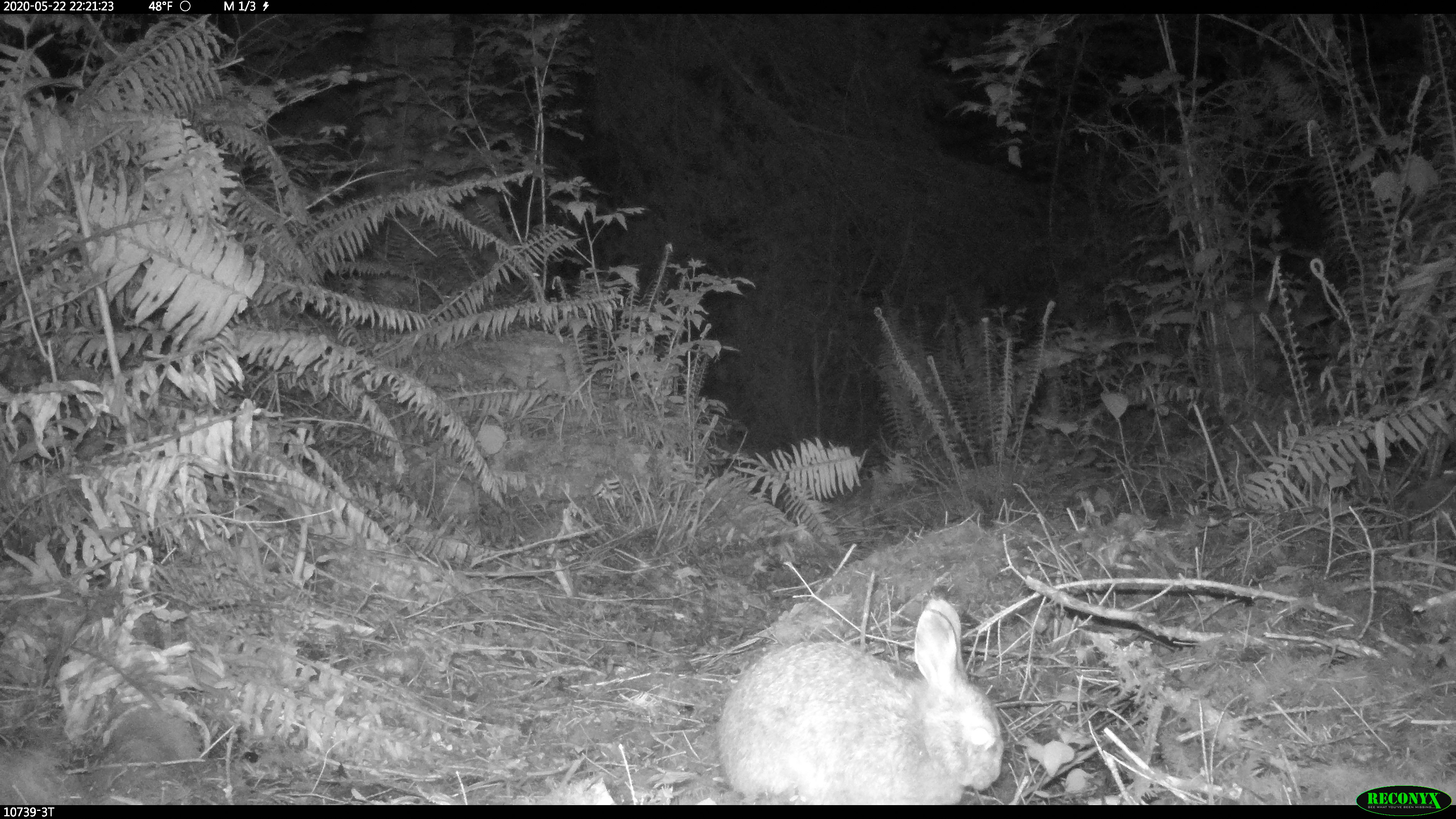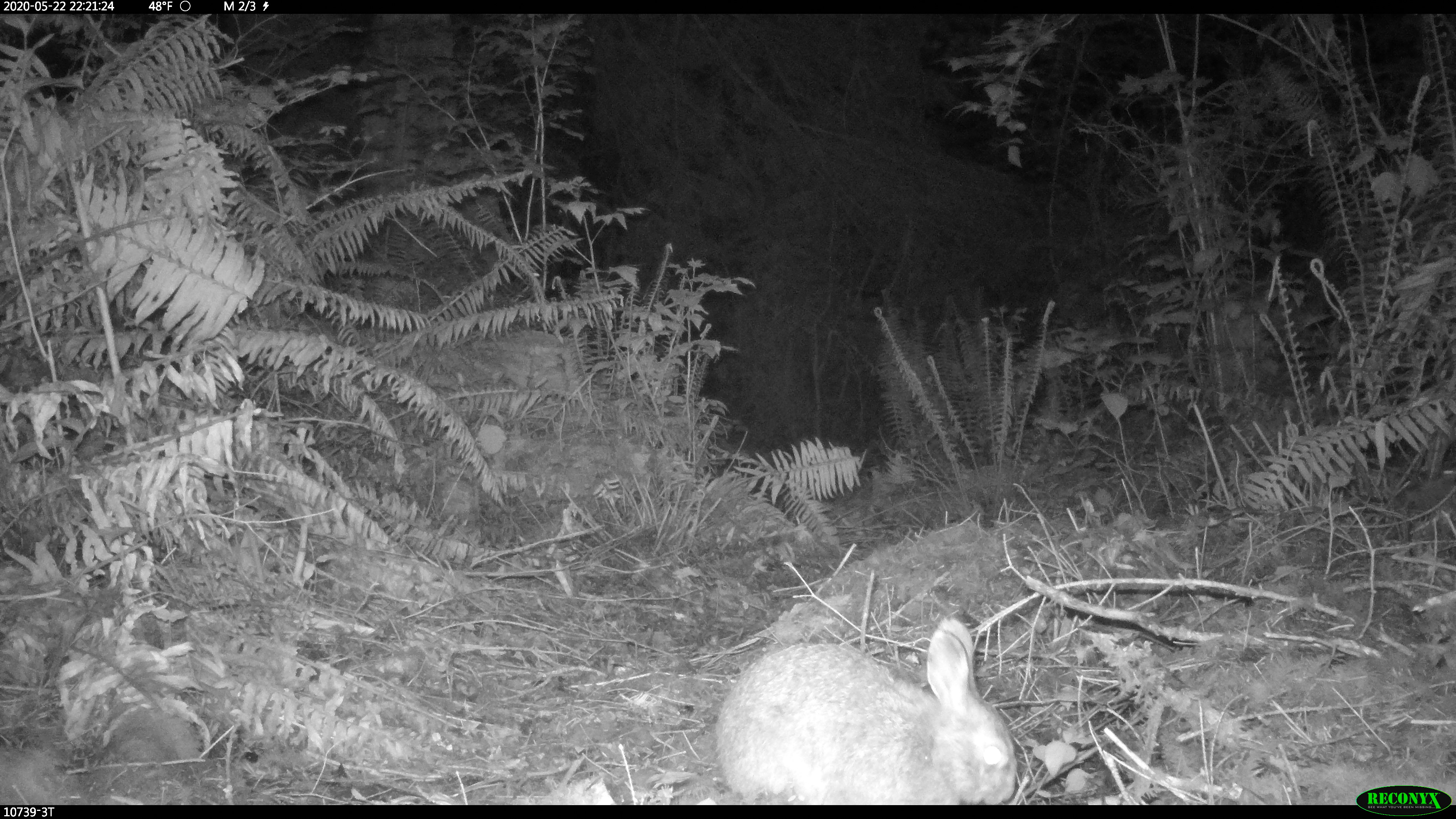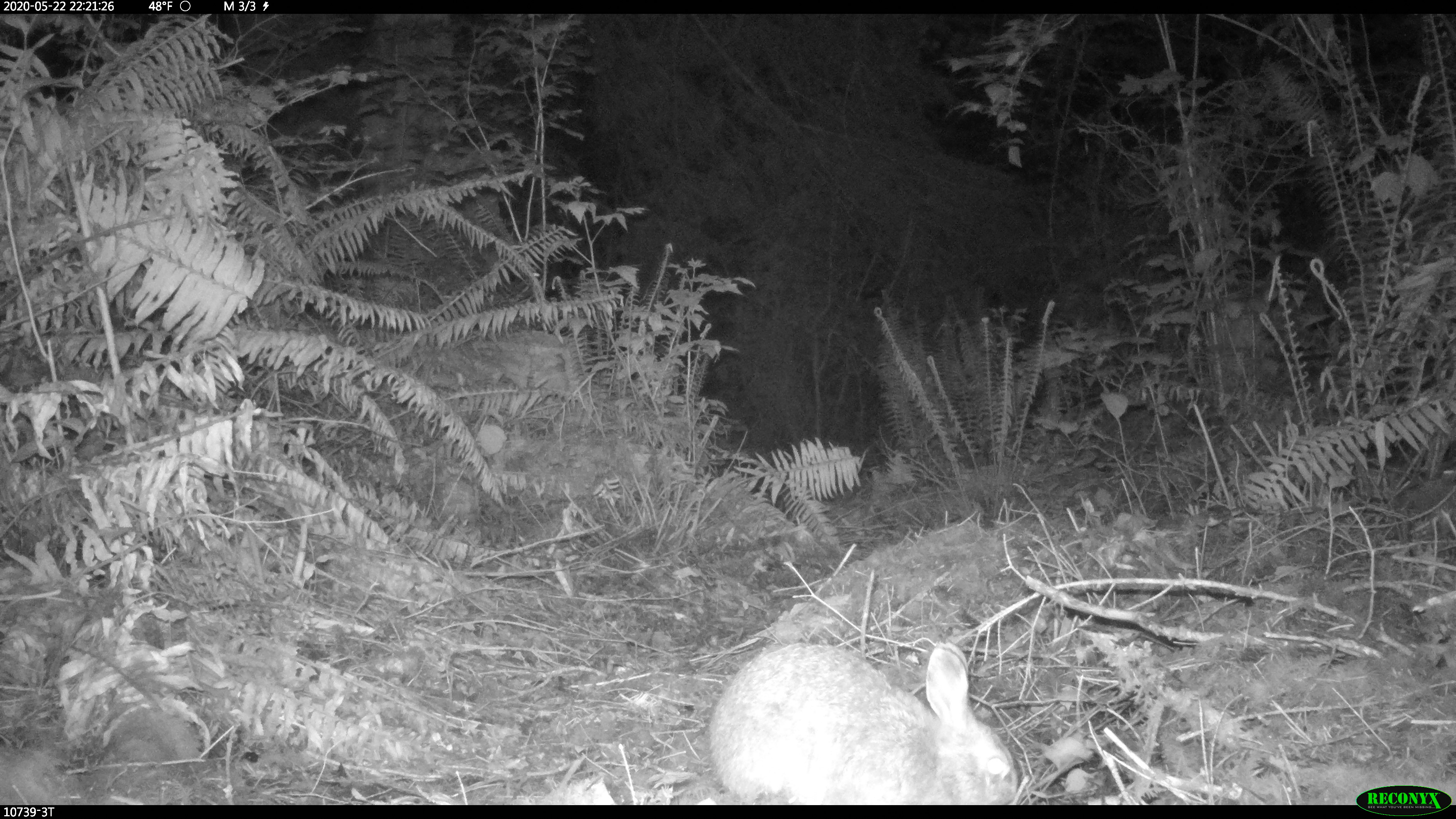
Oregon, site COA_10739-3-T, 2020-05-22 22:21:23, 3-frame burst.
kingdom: Animalia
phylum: Chordata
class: Mammalia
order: Lagomorpha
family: Leporidae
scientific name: Leporidae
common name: hares and rabbits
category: leporidae family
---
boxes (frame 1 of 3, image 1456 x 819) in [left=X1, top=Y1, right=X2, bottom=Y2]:
leporidae family: [left=720, top=586, right=1016, bottom=796]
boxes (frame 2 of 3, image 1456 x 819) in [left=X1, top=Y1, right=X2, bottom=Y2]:
leporidae family: [left=709, top=616, right=1022, bottom=800]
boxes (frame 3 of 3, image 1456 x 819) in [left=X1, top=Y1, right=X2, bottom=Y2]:
leporidae family: [left=709, top=642, right=1024, bottom=796]